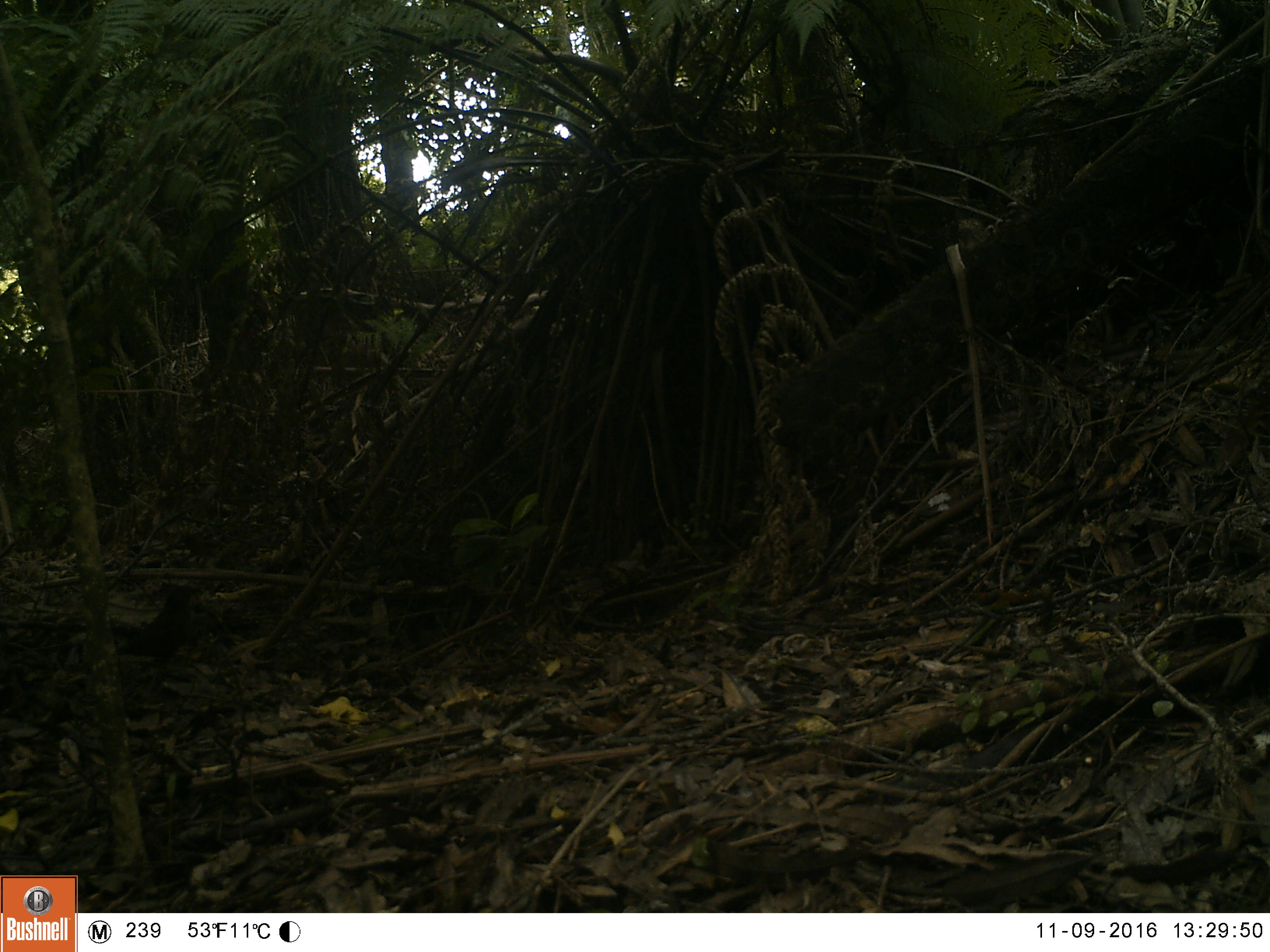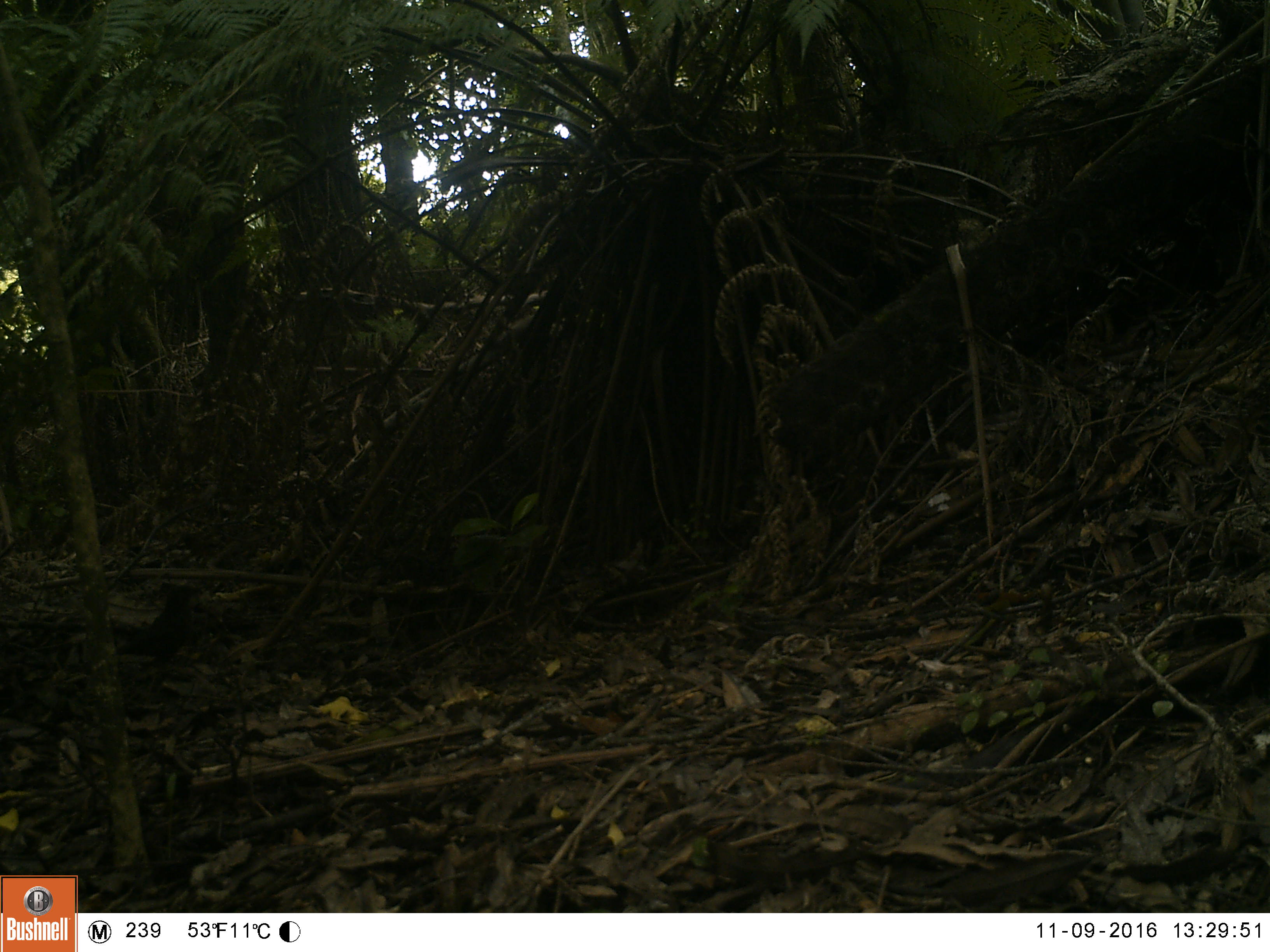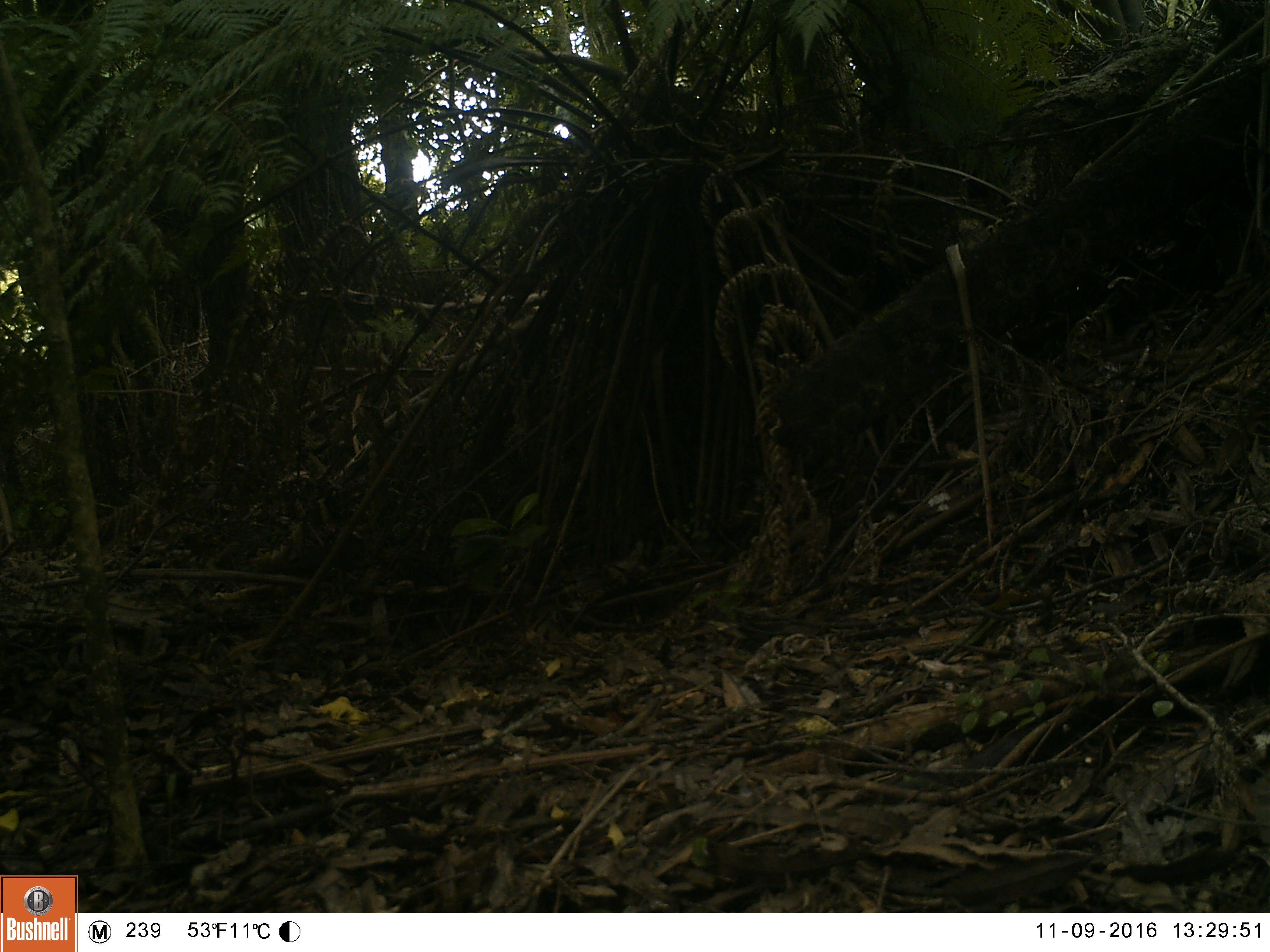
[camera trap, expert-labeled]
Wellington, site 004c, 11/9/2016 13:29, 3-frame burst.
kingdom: Animalia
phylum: Chordata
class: Aves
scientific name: Aves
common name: bird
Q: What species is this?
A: Bird (Aves).